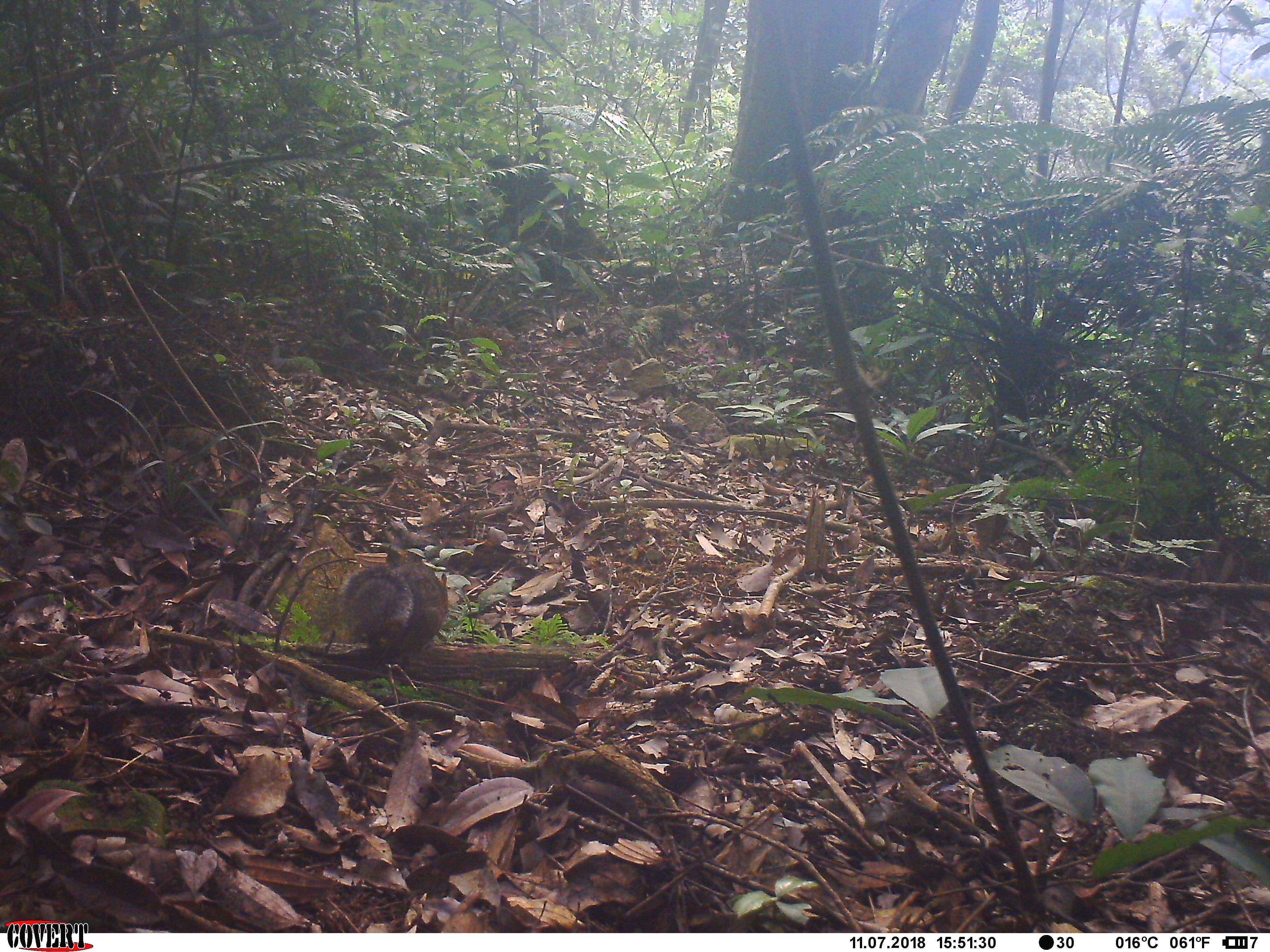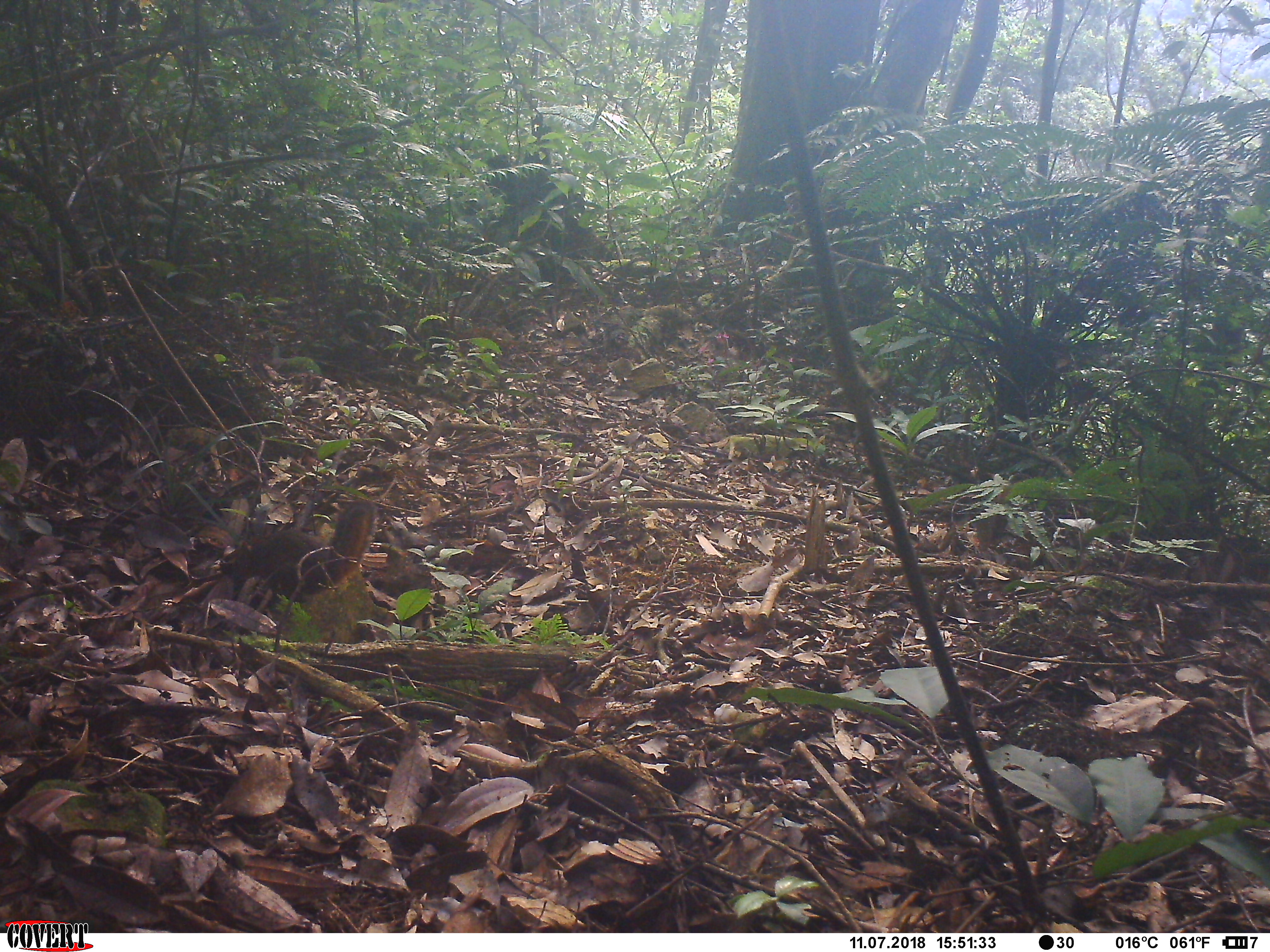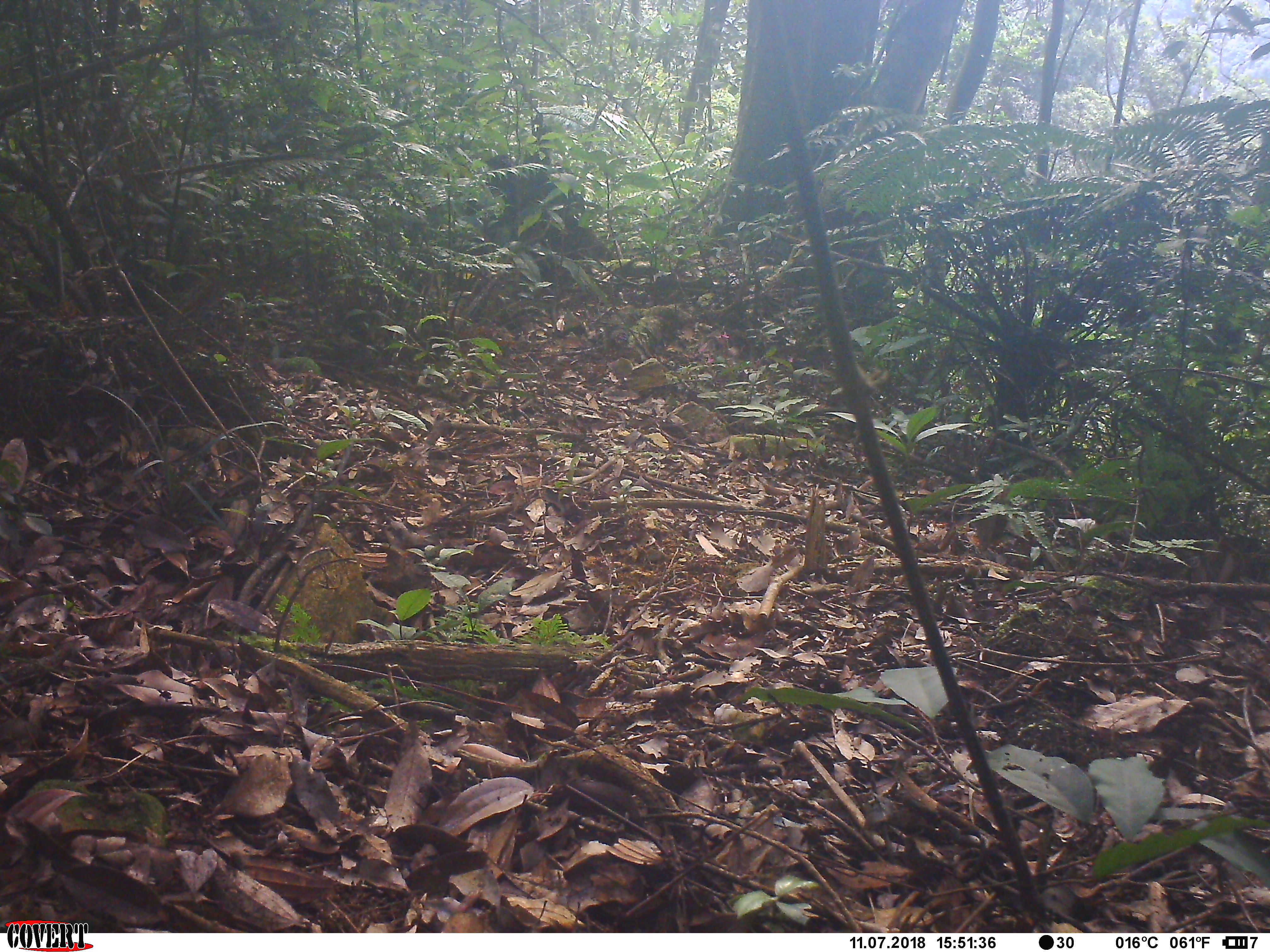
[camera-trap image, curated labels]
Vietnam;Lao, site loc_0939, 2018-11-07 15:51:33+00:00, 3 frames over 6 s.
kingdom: Animalia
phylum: Chordata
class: Mammalia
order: Rodentia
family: Sciuridae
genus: Dremomys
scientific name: Dremomys rufigenis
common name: red-cheeked squirrel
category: red cheeked squirrel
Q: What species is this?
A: Red cheeked squirrel (red-cheeked squirrel) (Dremomys rufigenis).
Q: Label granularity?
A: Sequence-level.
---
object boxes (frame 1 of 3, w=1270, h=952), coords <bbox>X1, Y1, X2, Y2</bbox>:
red cheeked squirrel: <bbox>337, 564, 449, 670</bbox>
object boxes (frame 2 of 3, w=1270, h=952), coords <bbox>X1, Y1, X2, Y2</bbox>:
red cheeked squirrel: <bbox>220, 499, 374, 601</bbox>